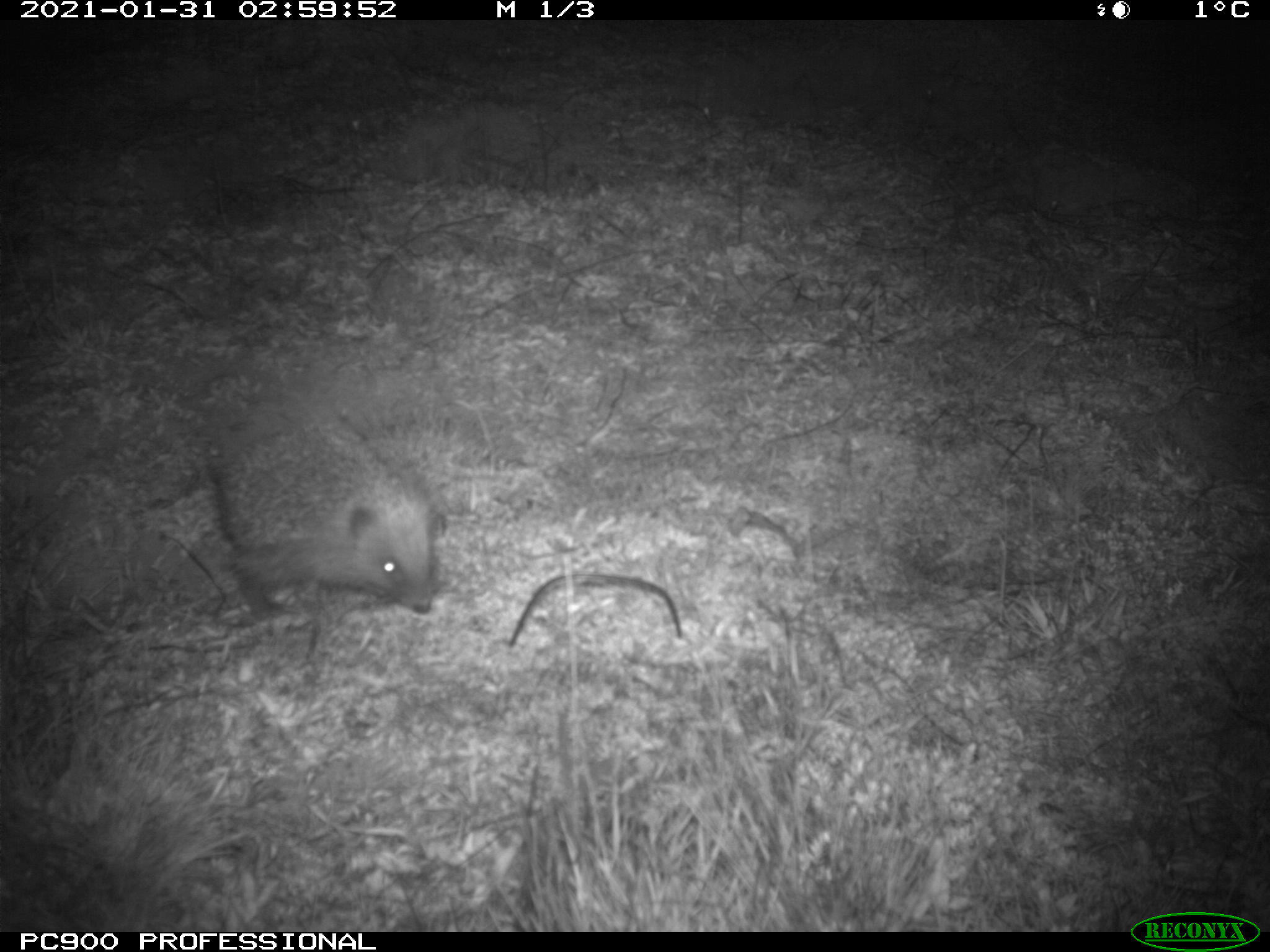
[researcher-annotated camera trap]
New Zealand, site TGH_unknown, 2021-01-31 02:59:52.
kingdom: Animalia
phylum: Chordata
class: Mammalia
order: Eulipotyphla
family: Erinaceidae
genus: Erinaceus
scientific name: Erinaceus europaeus europaeus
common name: european hedgehog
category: hedgehog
Hedgehog (european hedgehog) (Erinaceus europaeus europaeus).